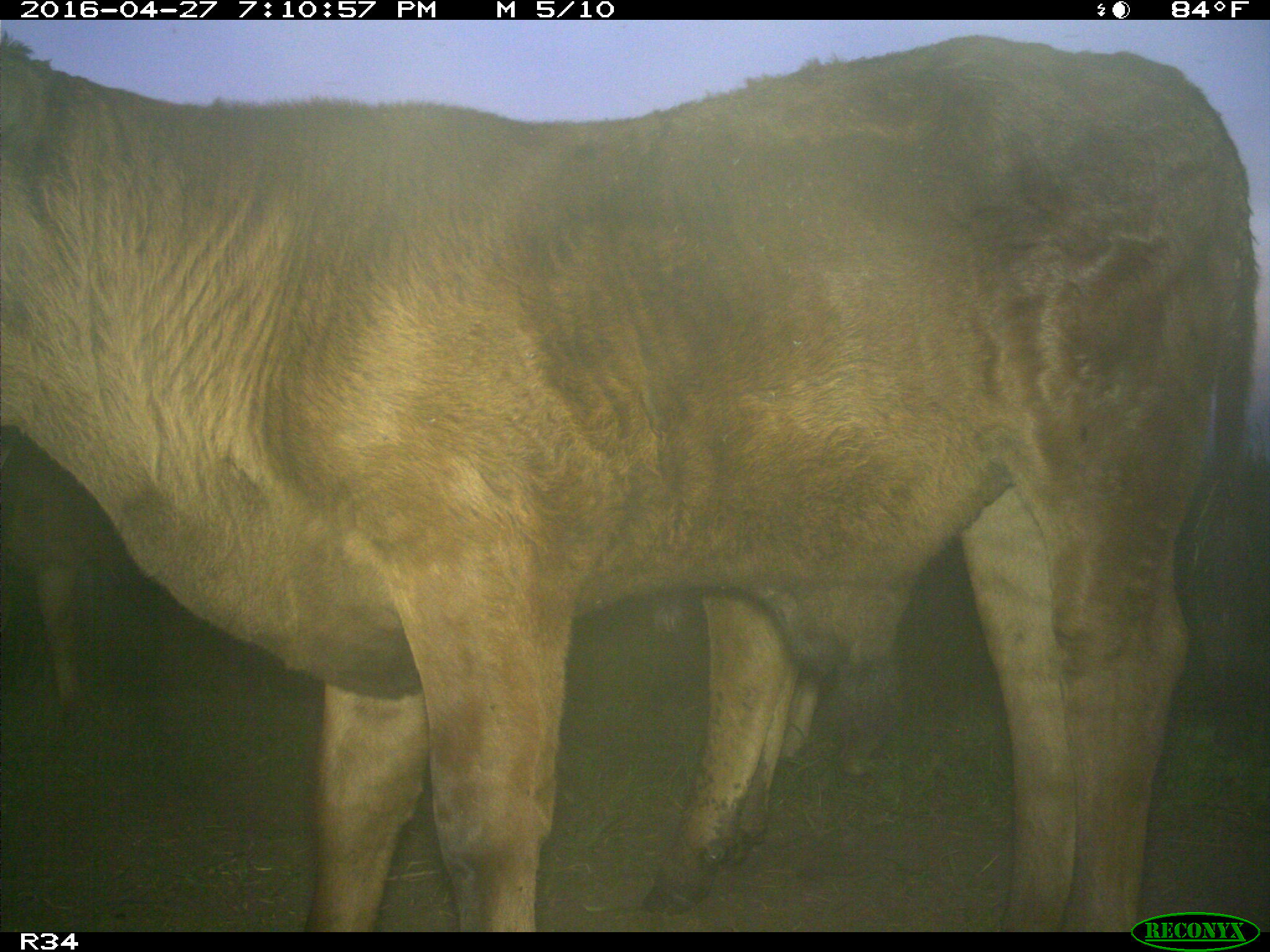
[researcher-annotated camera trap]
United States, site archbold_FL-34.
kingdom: Animalia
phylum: Chordata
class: Mammalia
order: Artiodactyla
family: Bovidae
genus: Bos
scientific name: Bos taurus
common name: domestic cow